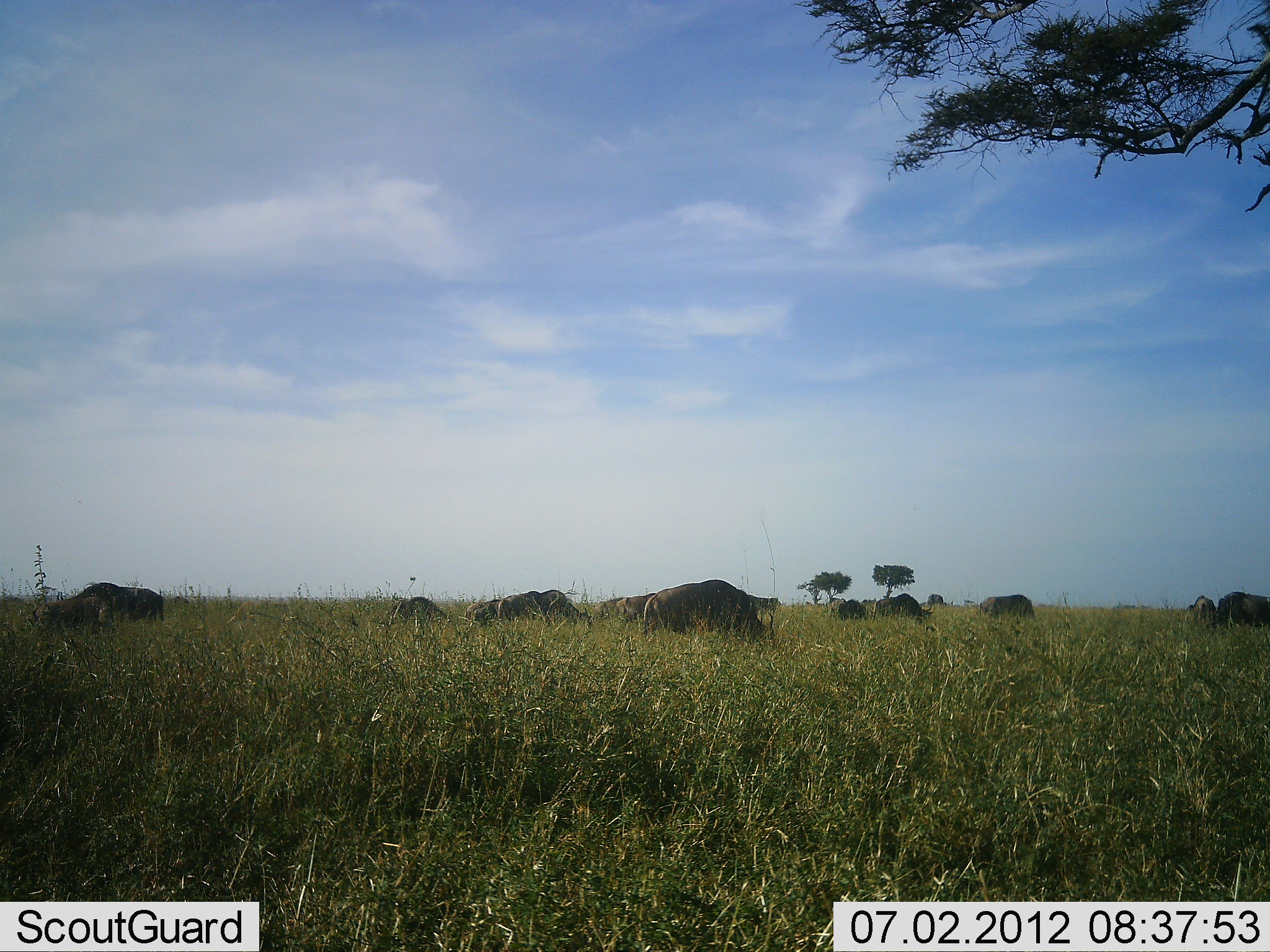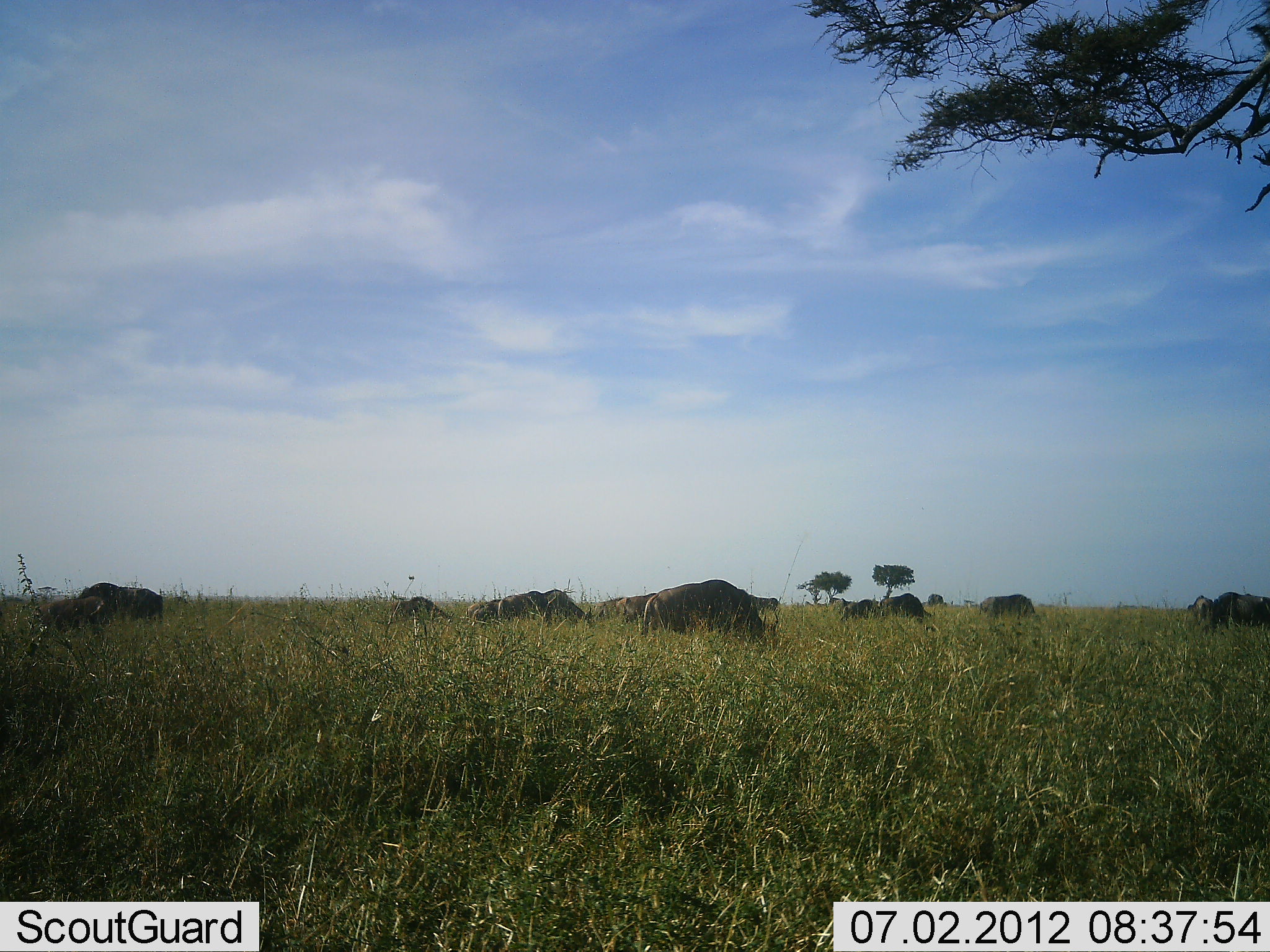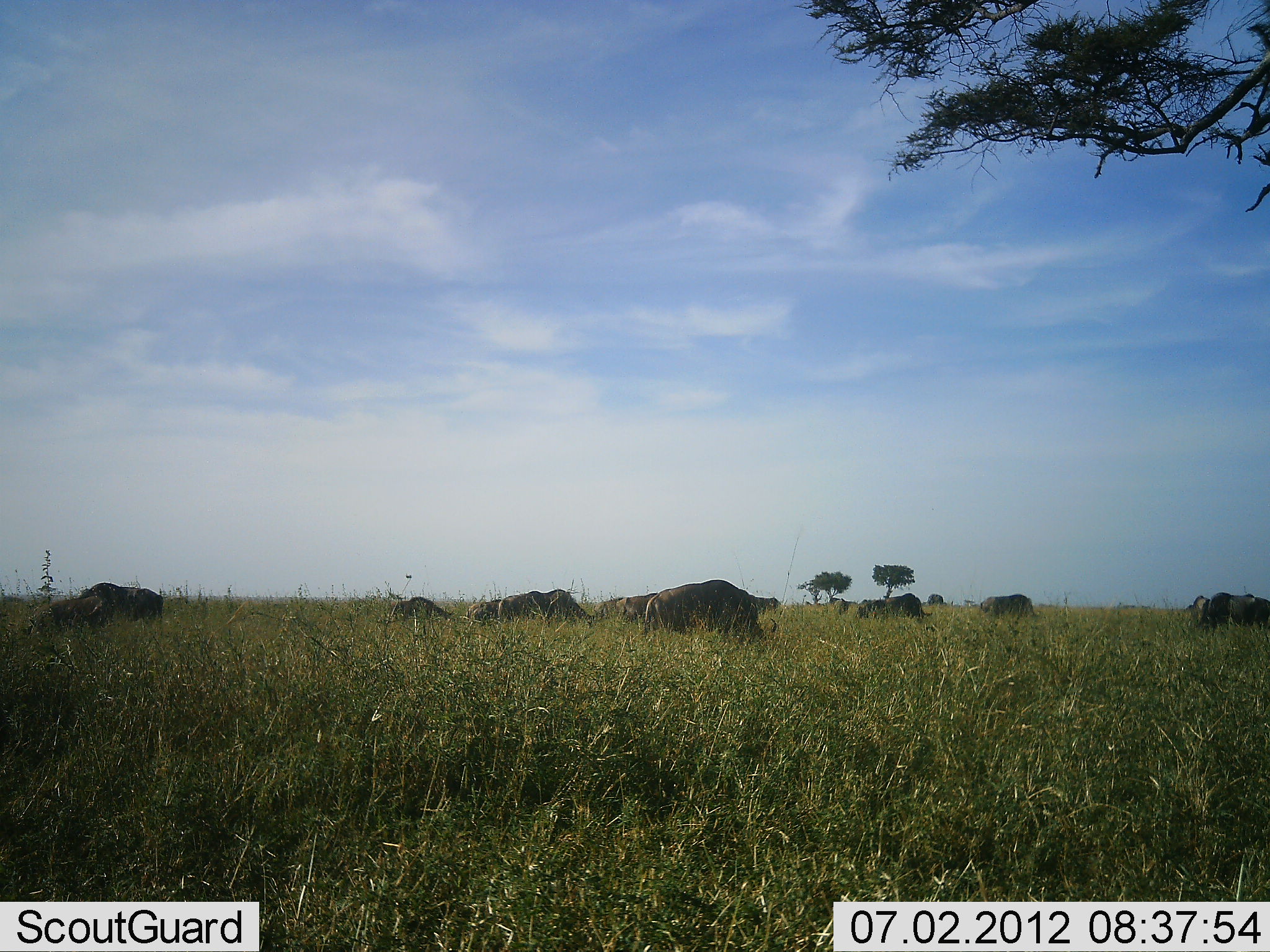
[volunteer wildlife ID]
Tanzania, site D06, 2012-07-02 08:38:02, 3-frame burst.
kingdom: Animalia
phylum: Chordata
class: Mammalia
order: Artiodactyla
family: Bovidae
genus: Connochaetes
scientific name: Connochaetes taurinus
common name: blue wildebeest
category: wildebeest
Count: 11-50.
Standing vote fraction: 60%.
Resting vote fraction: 10%.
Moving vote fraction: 30%.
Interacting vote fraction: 0%.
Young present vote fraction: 20%.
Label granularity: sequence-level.